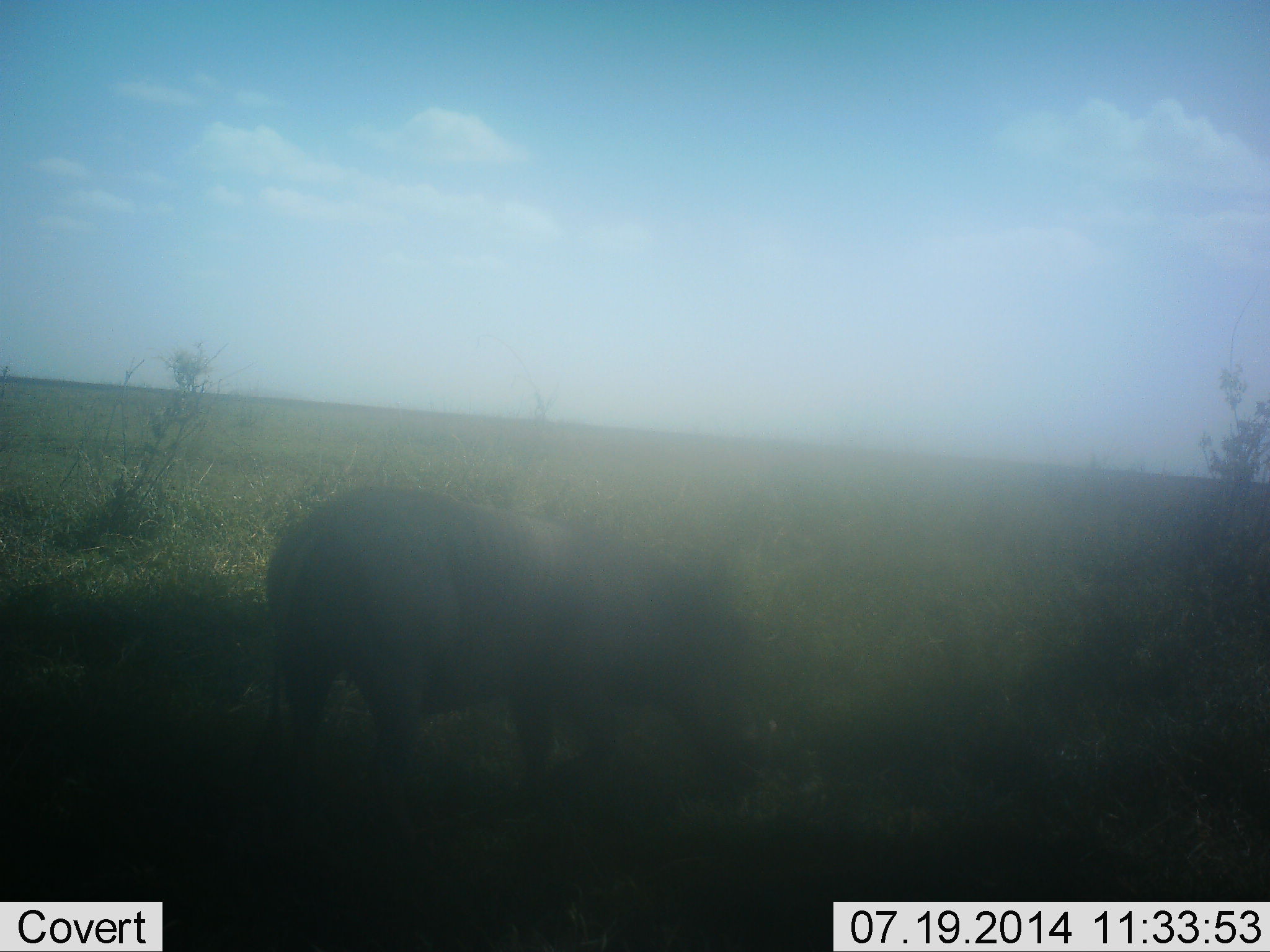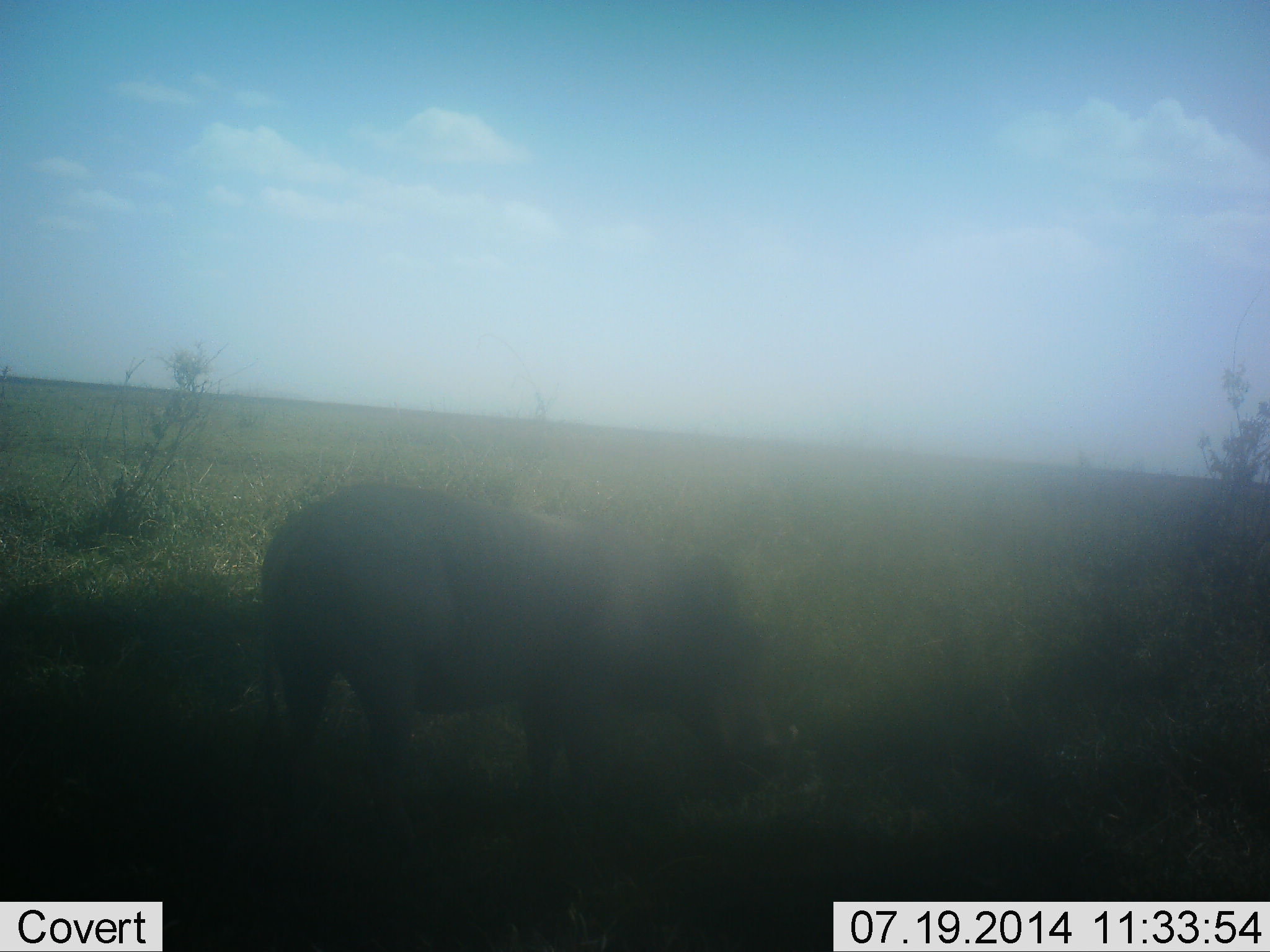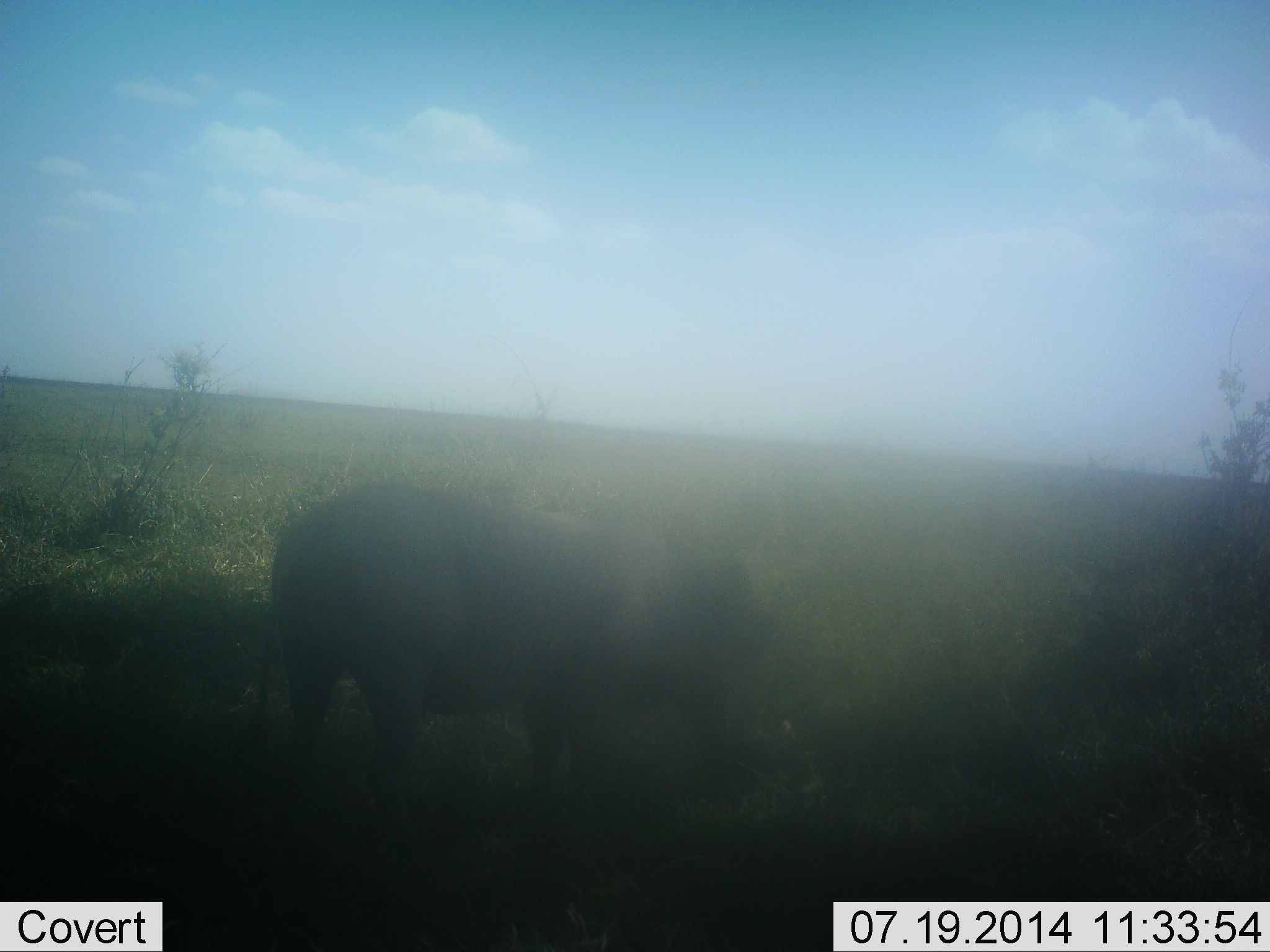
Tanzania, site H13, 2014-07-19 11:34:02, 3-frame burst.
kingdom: Animalia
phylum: Chordata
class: Mammalia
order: Artiodactyla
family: Suidae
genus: Phacochoerus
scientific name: Phacochoerus africanus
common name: warthog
Warthog (Phacochoerus africanus), count 1. Behavior (volunteer vote fractions): standing 50%, resting 0%, moving 20%, interacting 0%. Young present (vote fraction): 0%. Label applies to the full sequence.